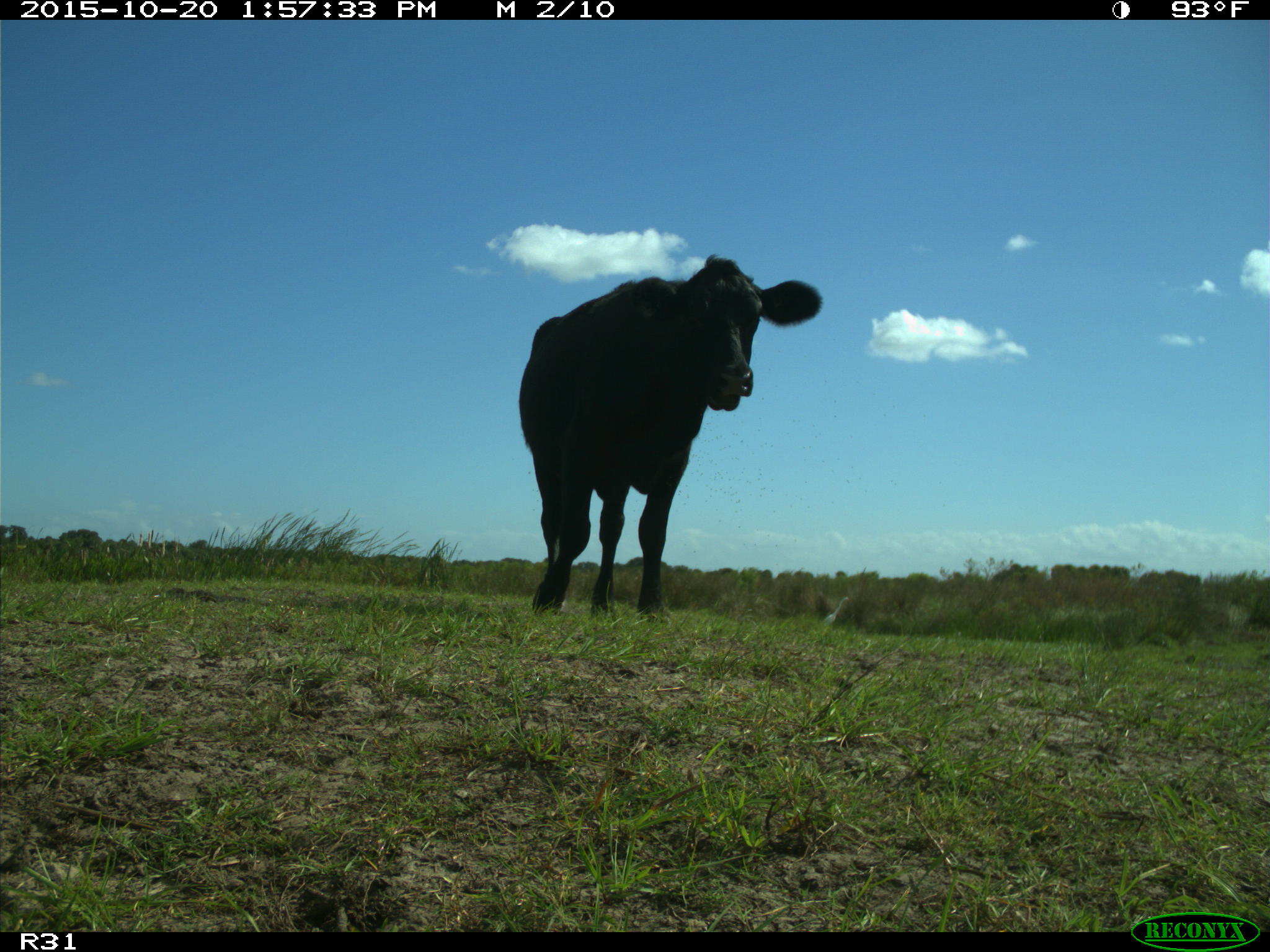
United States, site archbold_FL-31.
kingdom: Animalia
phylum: Chordata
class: Mammalia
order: Artiodactyla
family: Bovidae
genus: Bos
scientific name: Bos taurus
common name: domestic cow